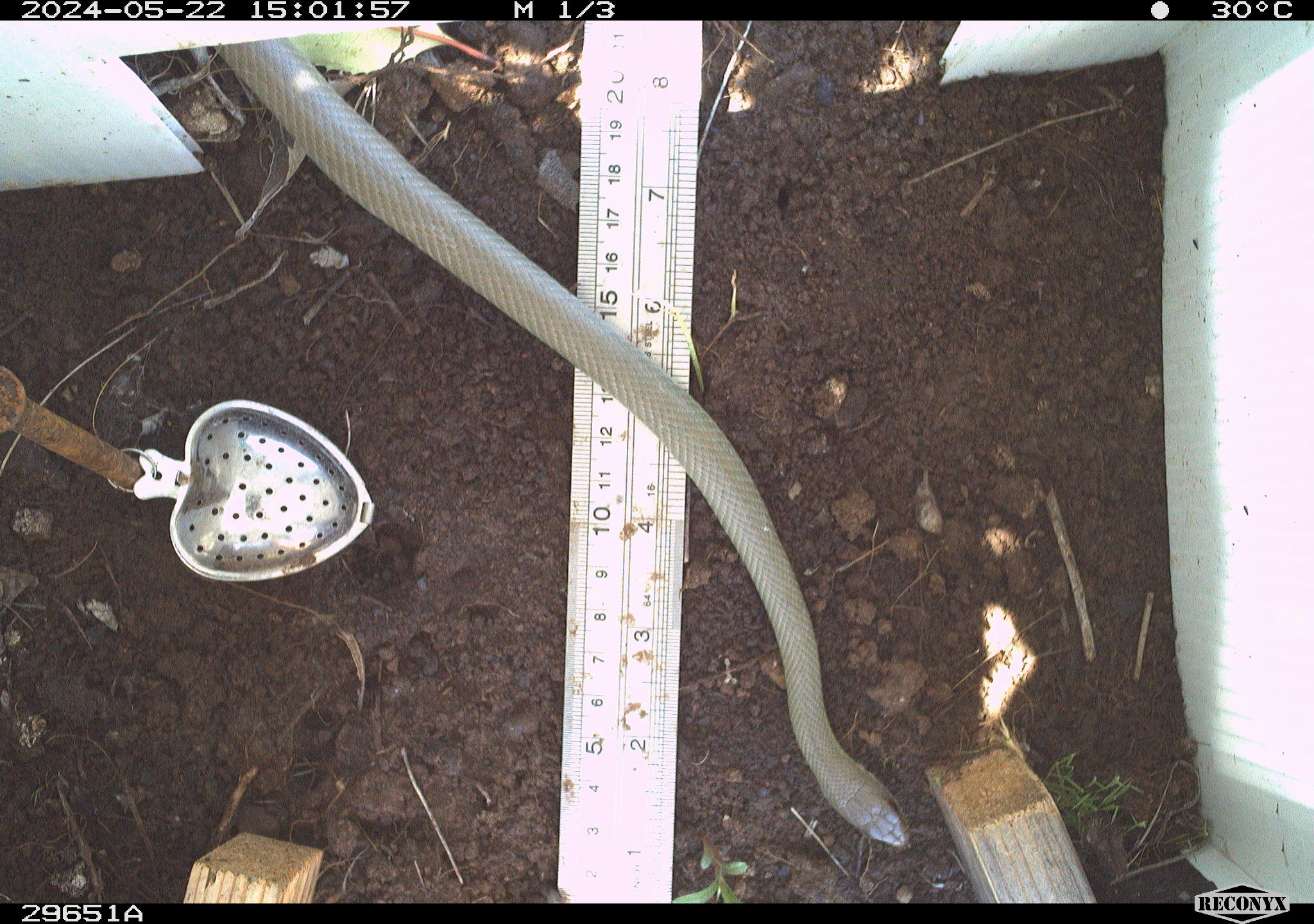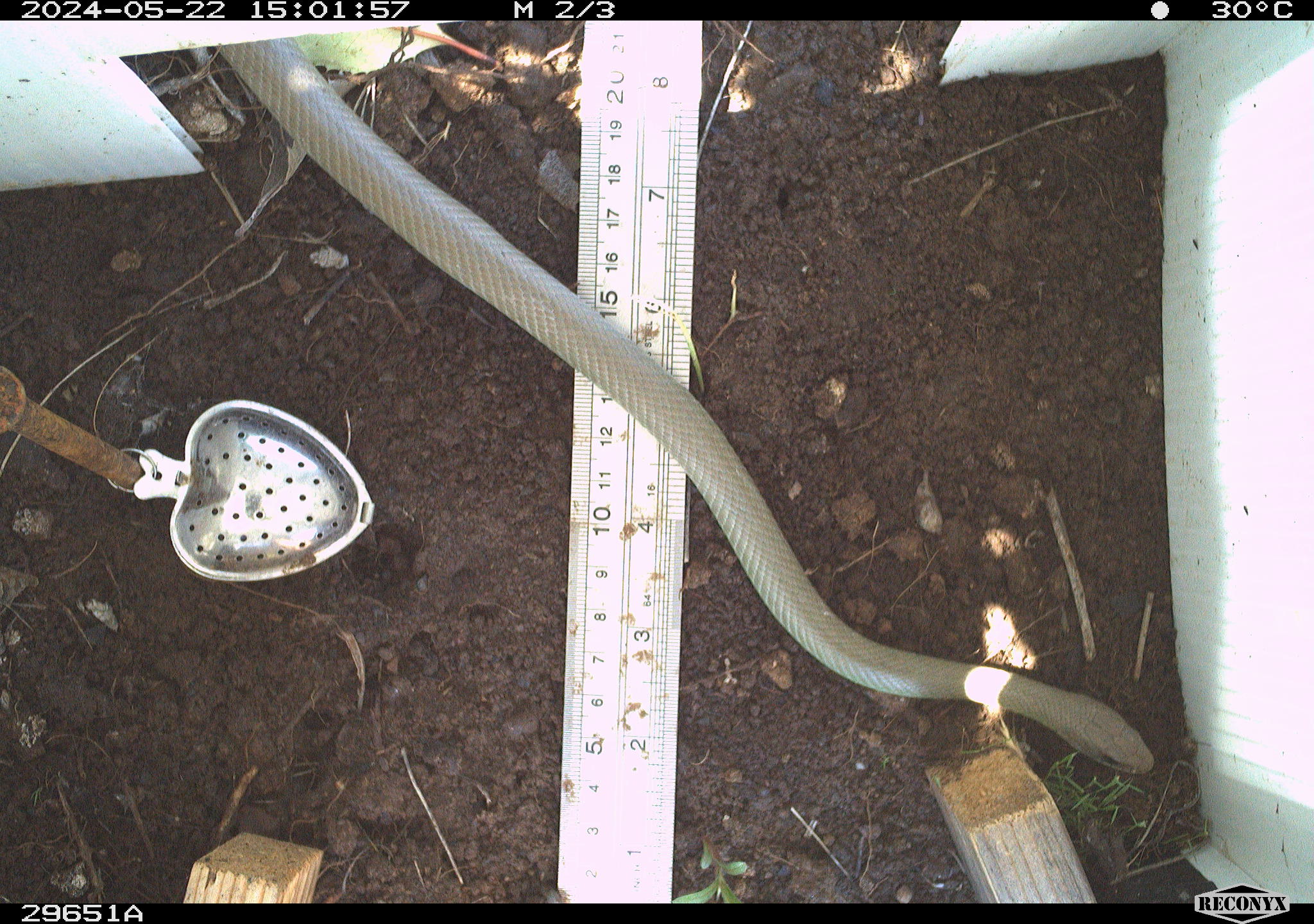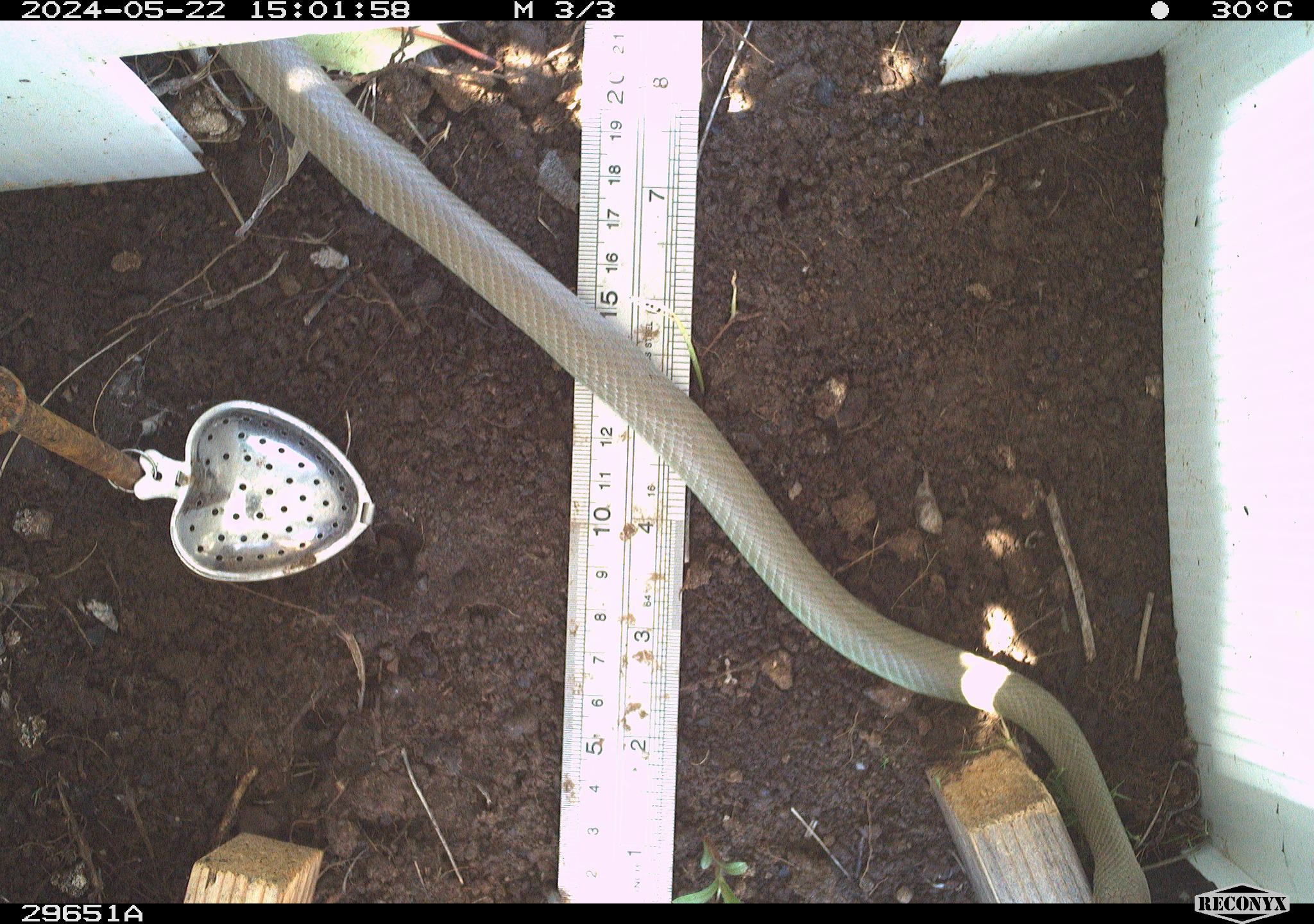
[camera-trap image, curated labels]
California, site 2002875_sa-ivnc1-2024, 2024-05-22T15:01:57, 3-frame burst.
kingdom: Animalia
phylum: Chordata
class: Reptilia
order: Squamata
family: Colubridae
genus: Coluber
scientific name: Coluber constrictor mormon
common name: western yellow-bellied racer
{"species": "western yellow-bellied racer (Coluber constrictor mormon)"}